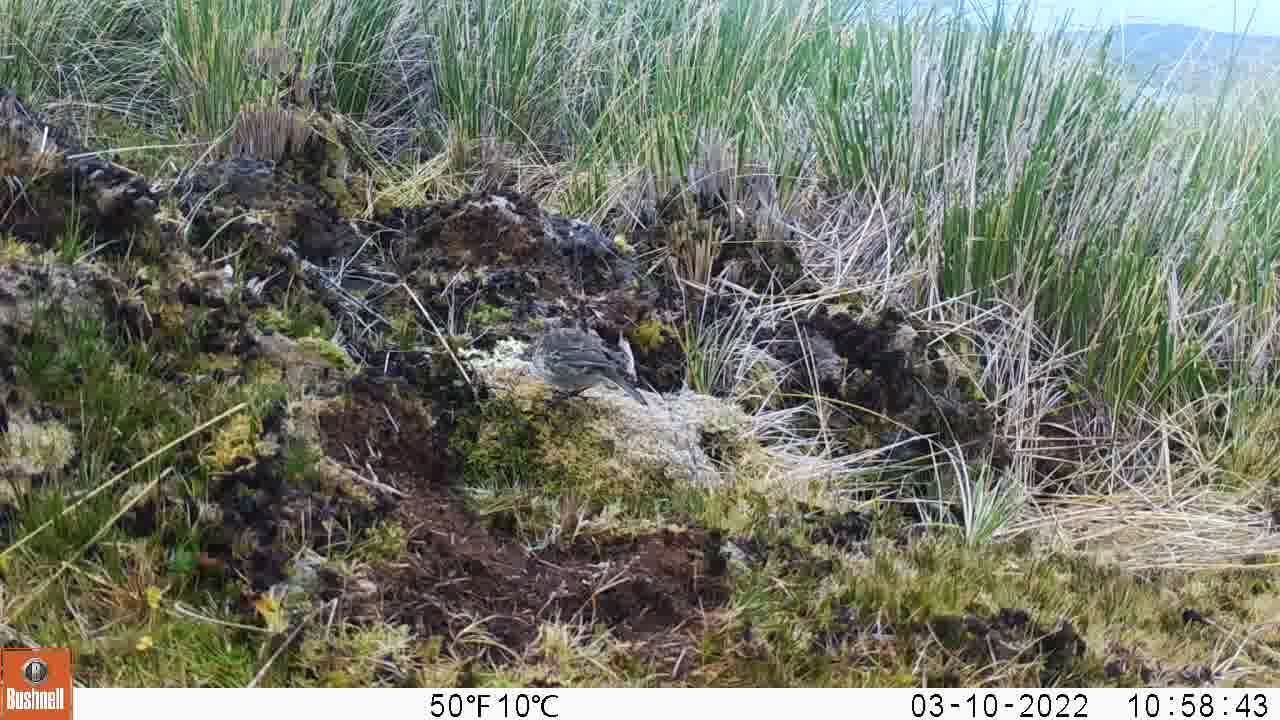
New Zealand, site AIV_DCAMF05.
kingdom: Animalia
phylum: Chordata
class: Aves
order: Passeriformes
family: Motacillidae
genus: Anthus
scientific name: Anthus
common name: pipit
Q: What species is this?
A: Pipit (Anthus).